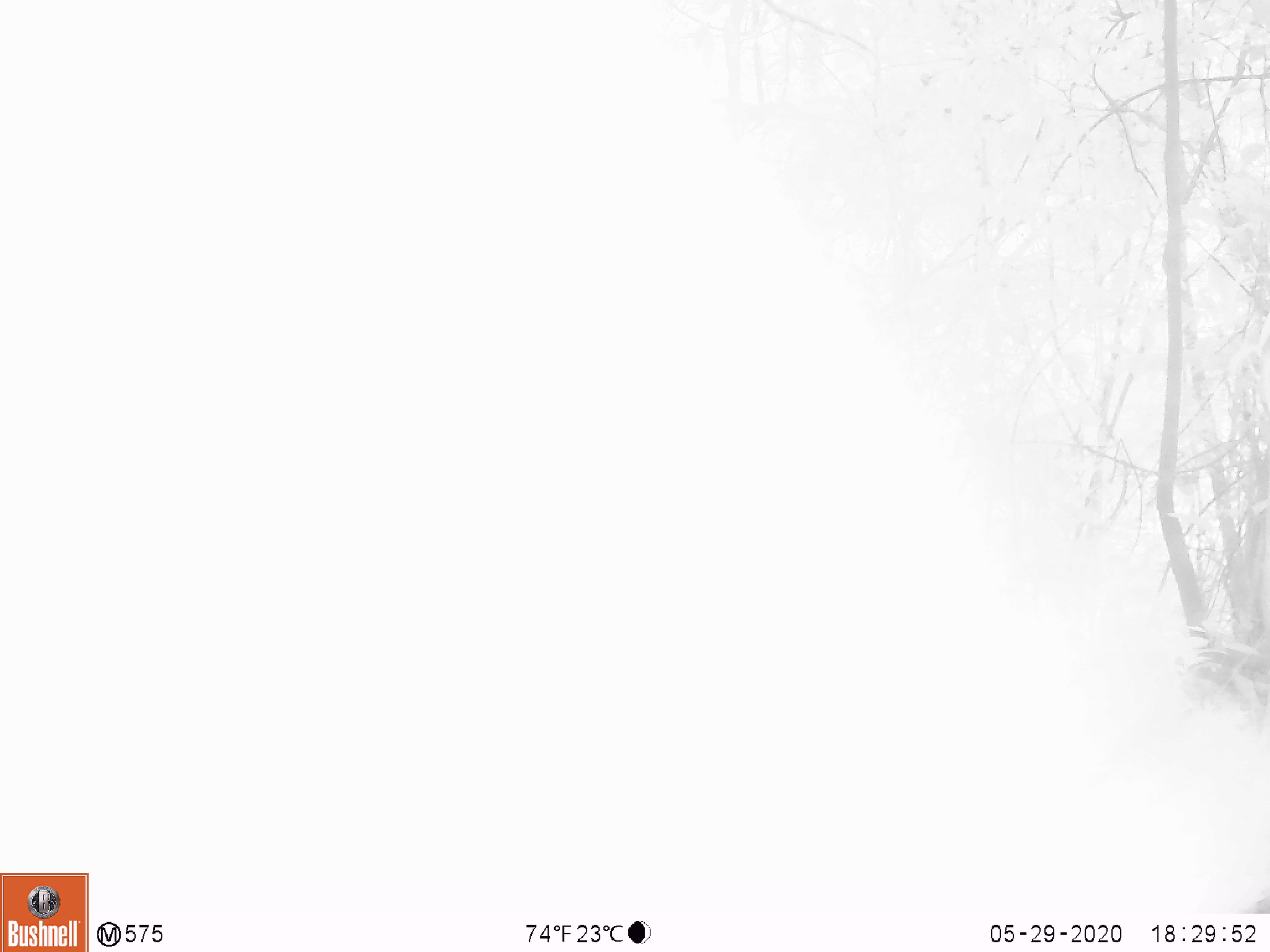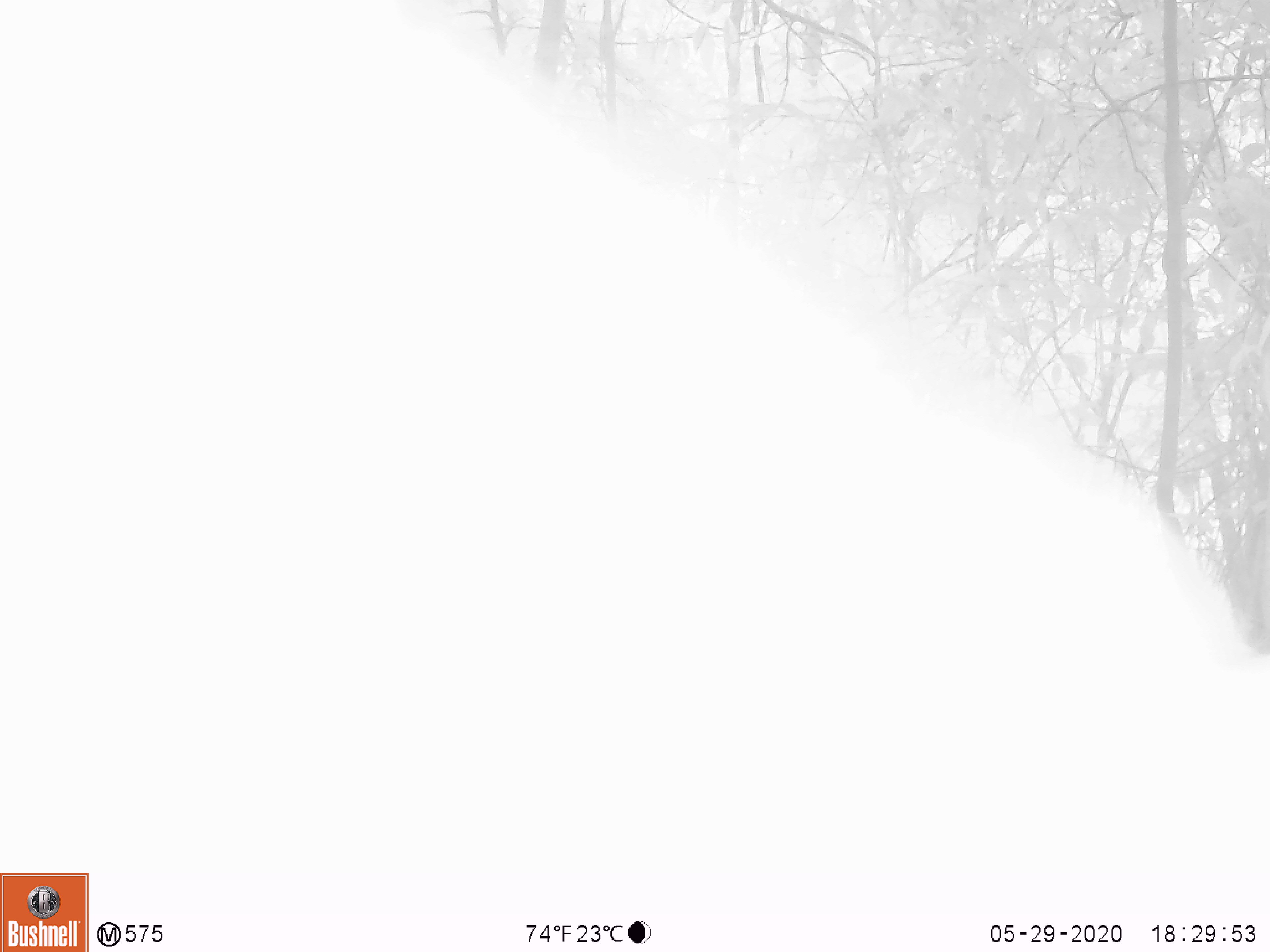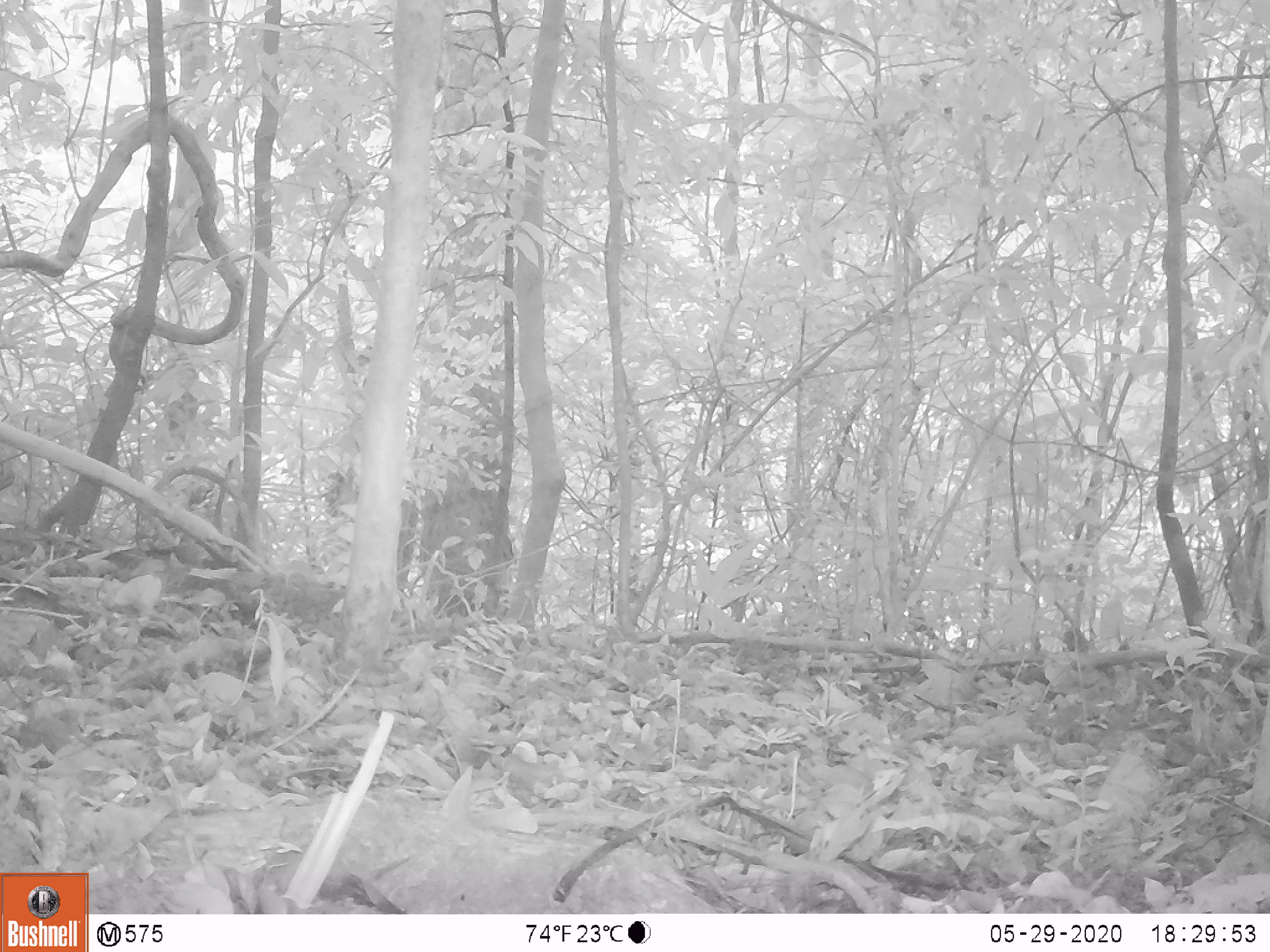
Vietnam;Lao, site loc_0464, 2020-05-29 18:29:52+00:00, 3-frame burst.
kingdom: Animalia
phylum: Chordata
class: Mammalia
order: Artiodactyla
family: Suidae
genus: Sus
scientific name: Sus scrofa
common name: eurasian wild pig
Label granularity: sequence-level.